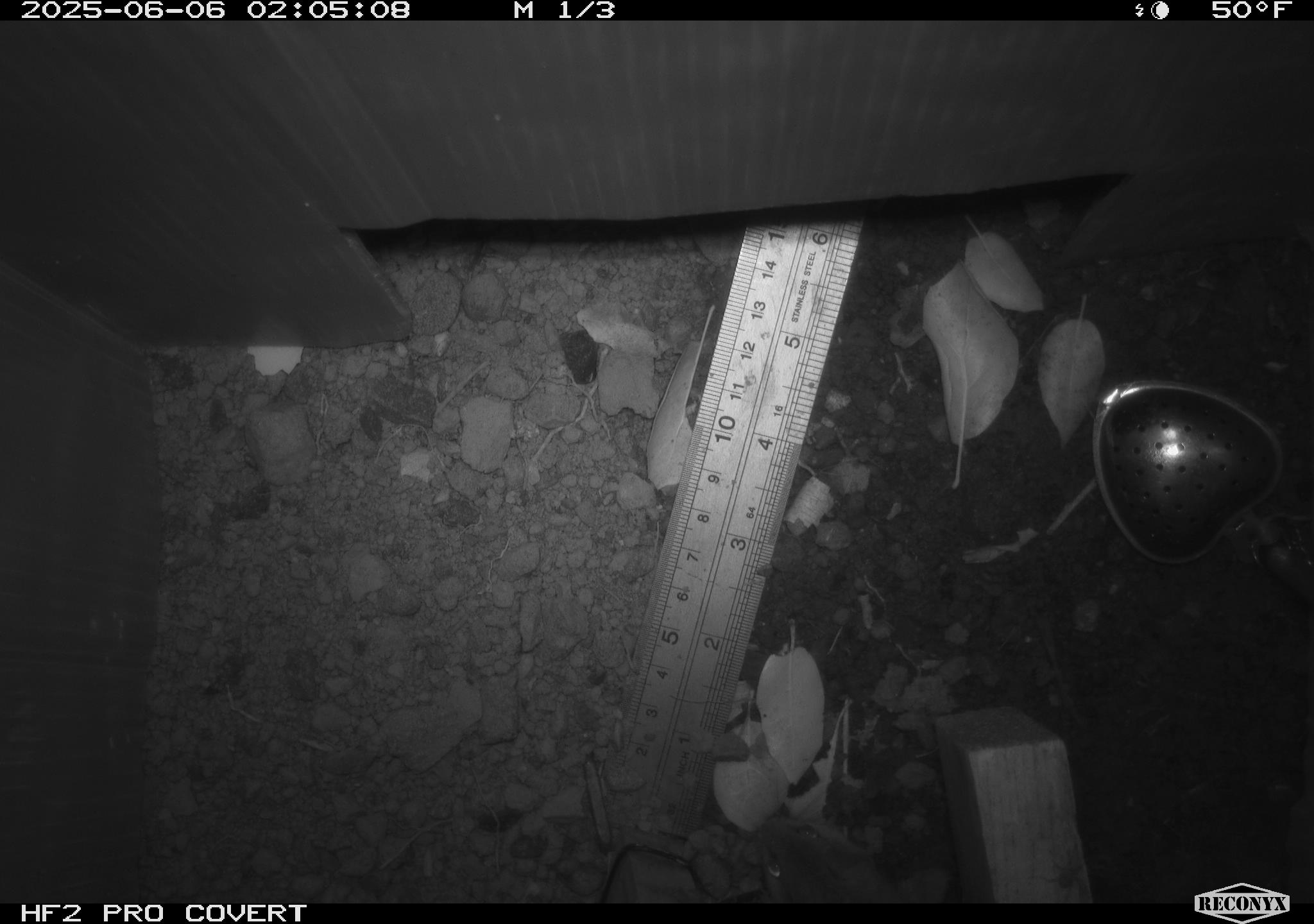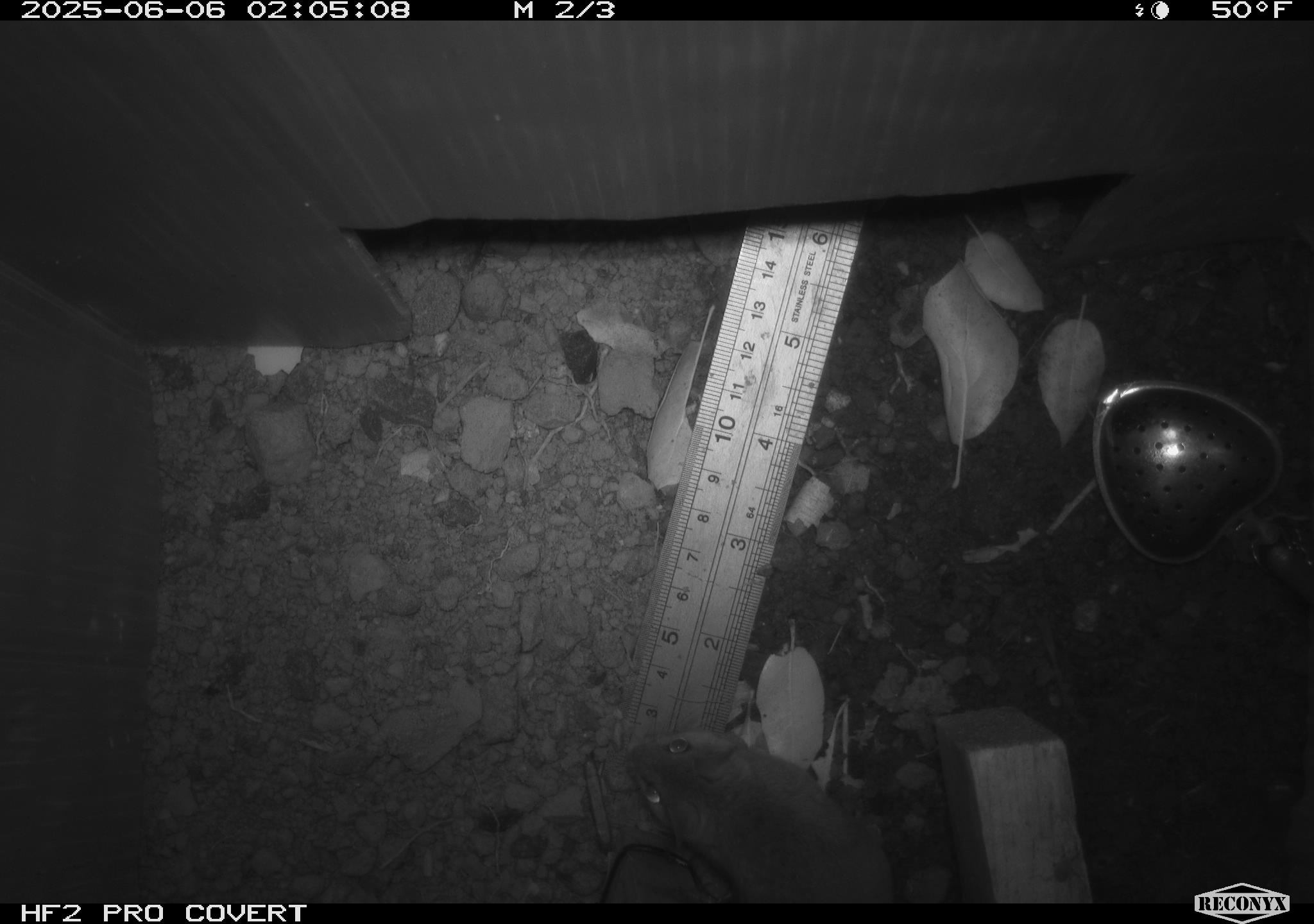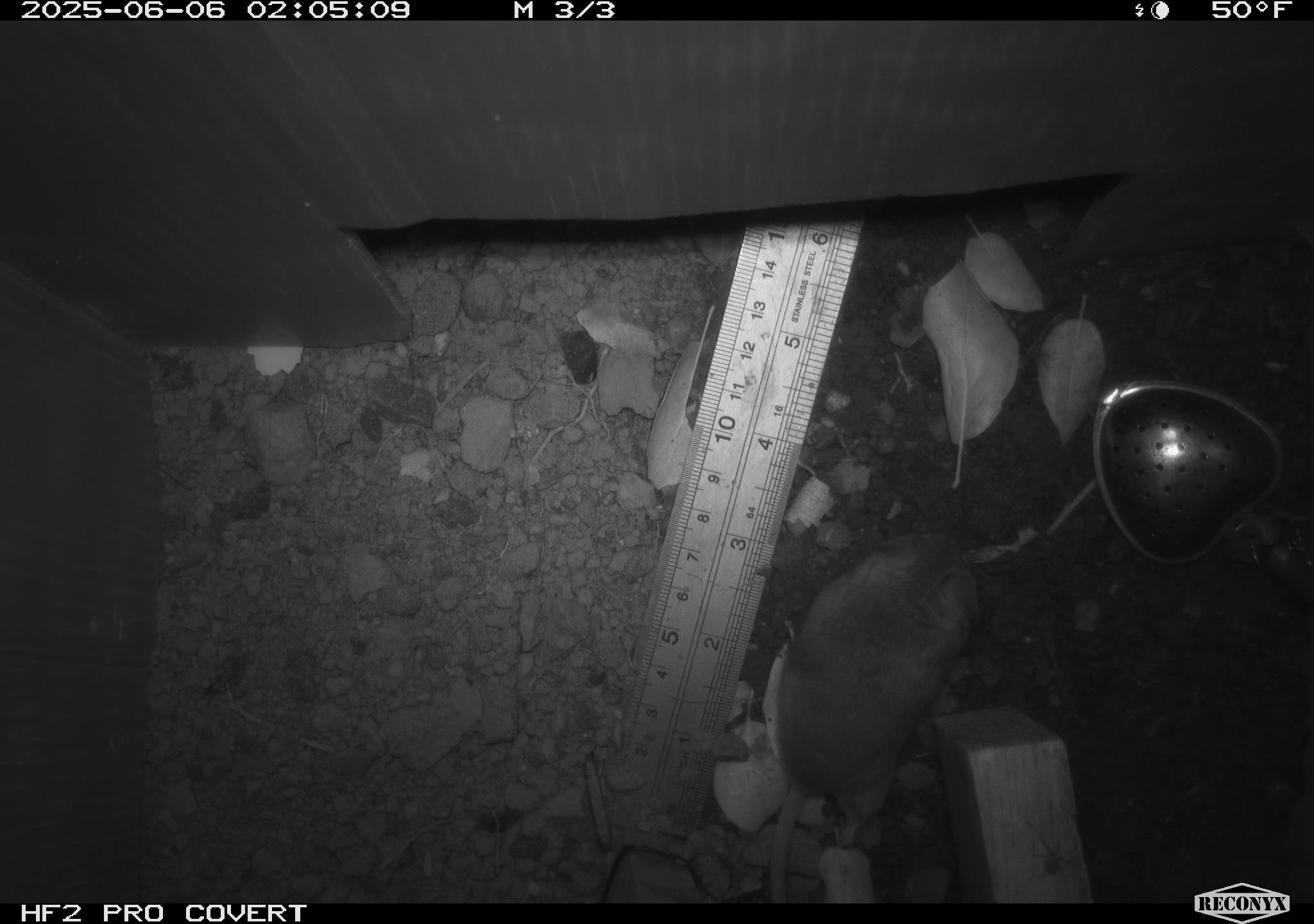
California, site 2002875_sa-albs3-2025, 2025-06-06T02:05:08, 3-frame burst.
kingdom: Animalia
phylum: Chordata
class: Mammalia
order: Rodentia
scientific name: Rodentia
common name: mouse species